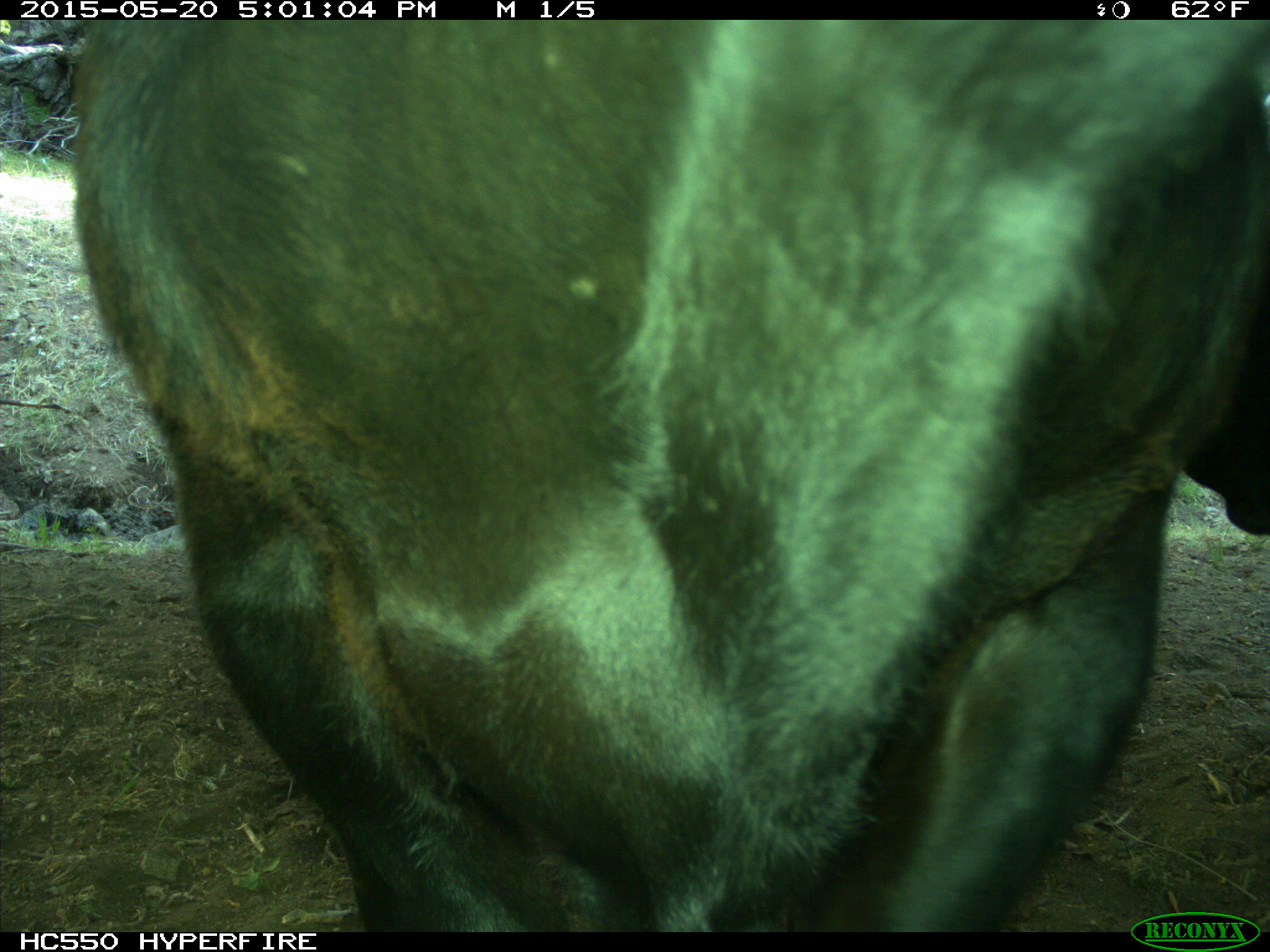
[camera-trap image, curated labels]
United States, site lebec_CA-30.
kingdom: Animalia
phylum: Chordata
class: Mammalia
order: Artiodactyla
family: Bovidae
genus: Bos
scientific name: Bos taurus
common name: domestic cow